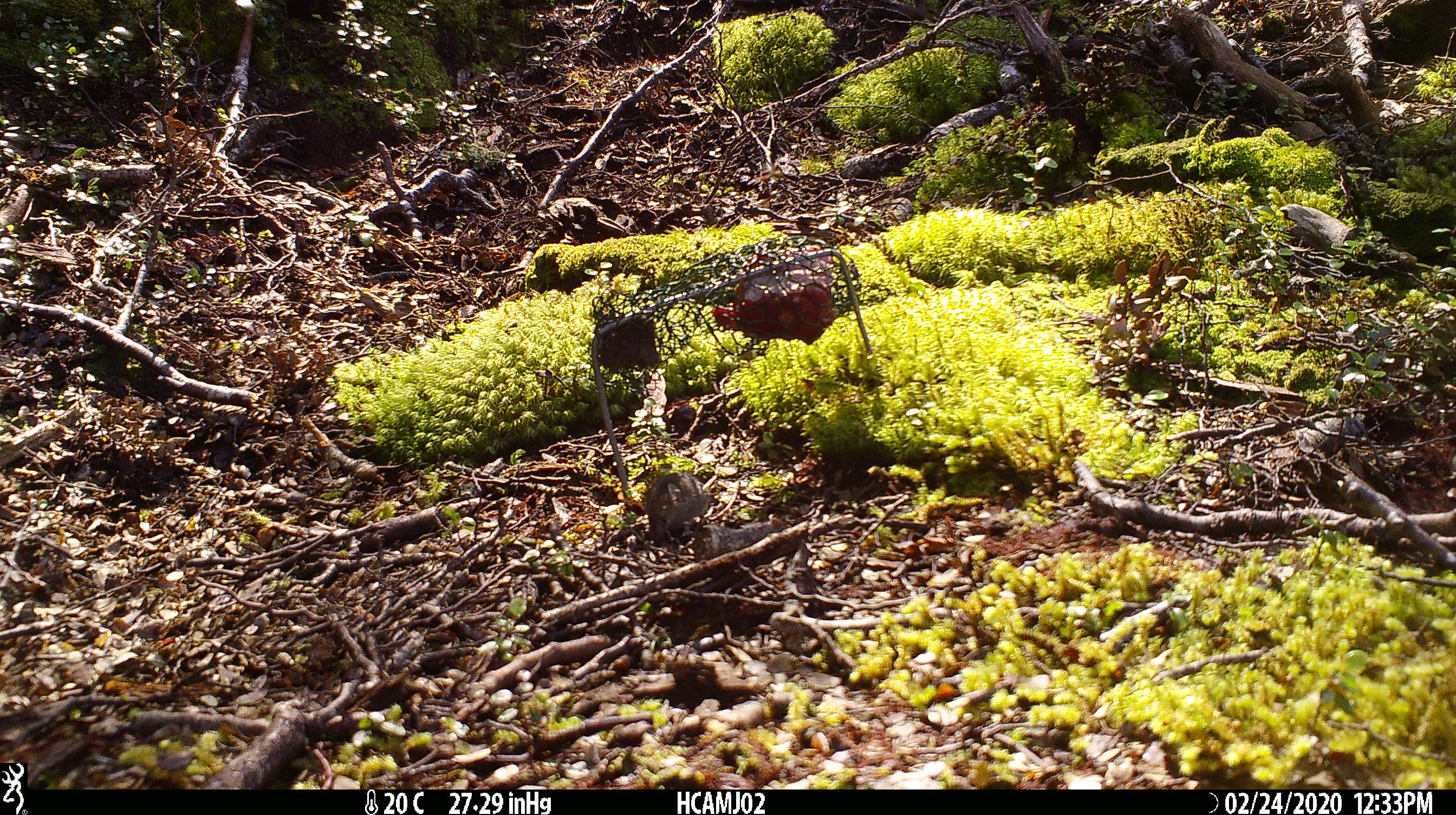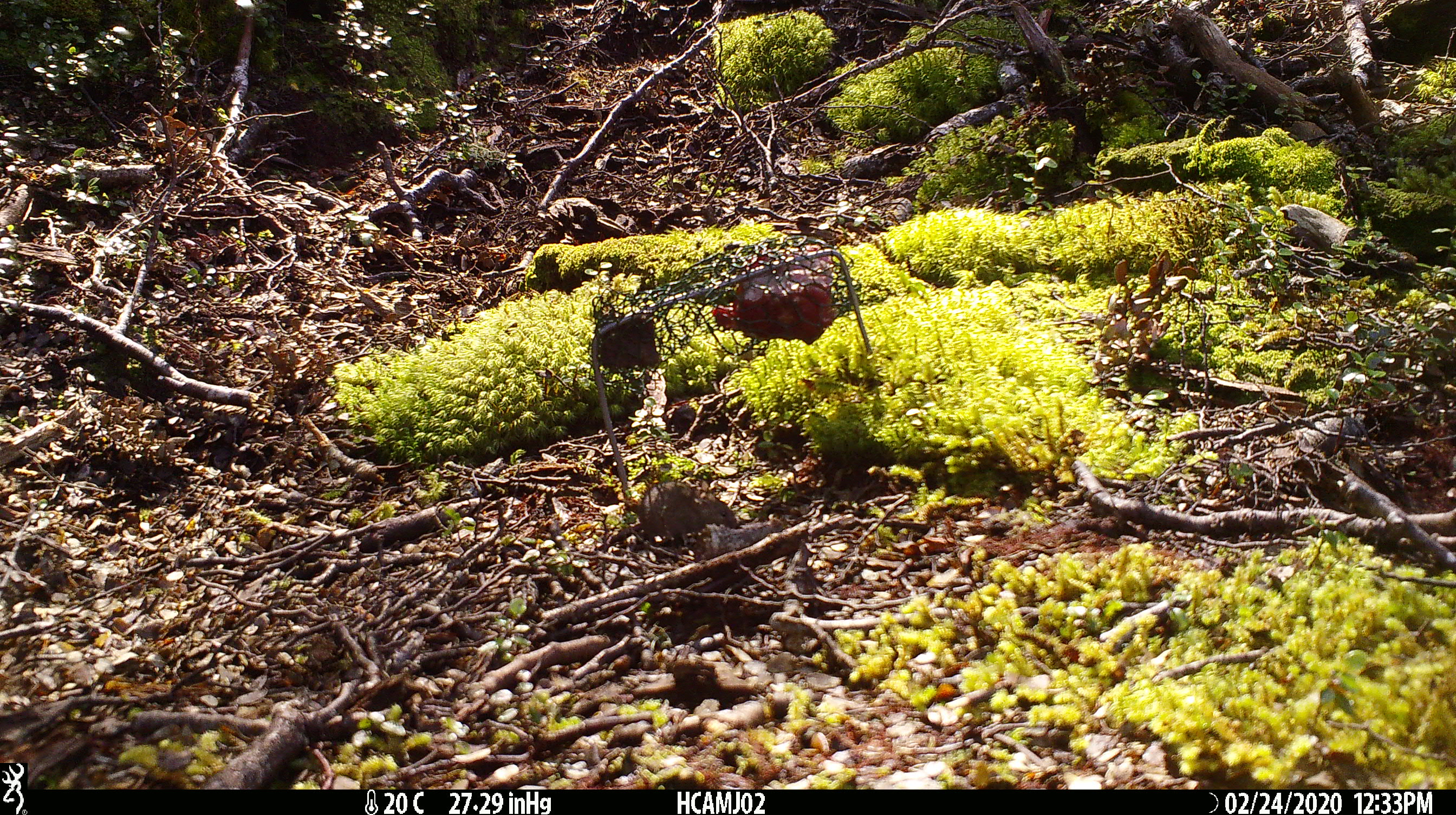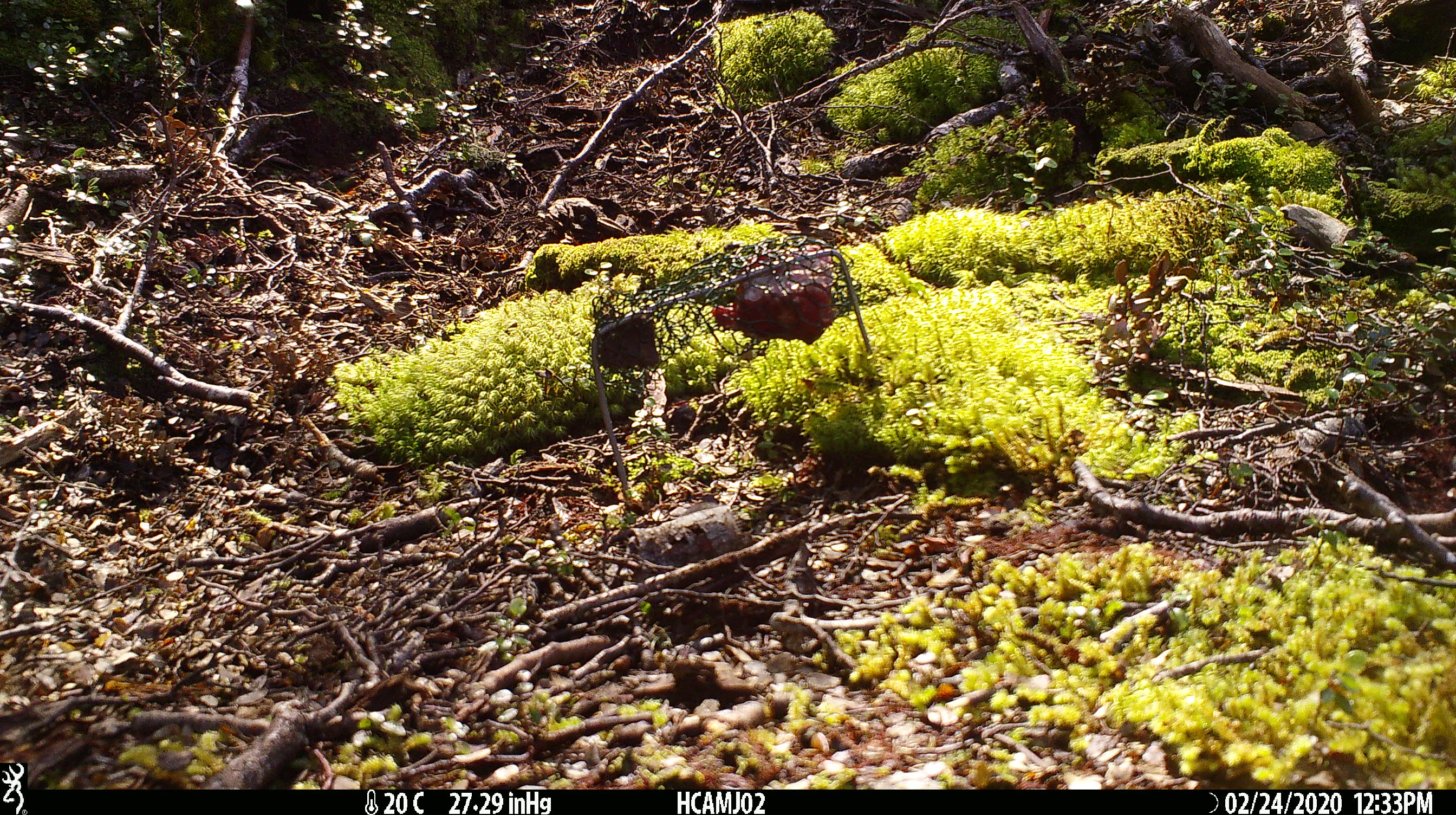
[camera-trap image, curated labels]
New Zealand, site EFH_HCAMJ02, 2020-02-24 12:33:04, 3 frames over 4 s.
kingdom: Animalia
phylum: Chordata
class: Mammalia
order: Rodentia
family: Muridae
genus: Mus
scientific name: Mus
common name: mouse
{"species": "mouse (Mus)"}